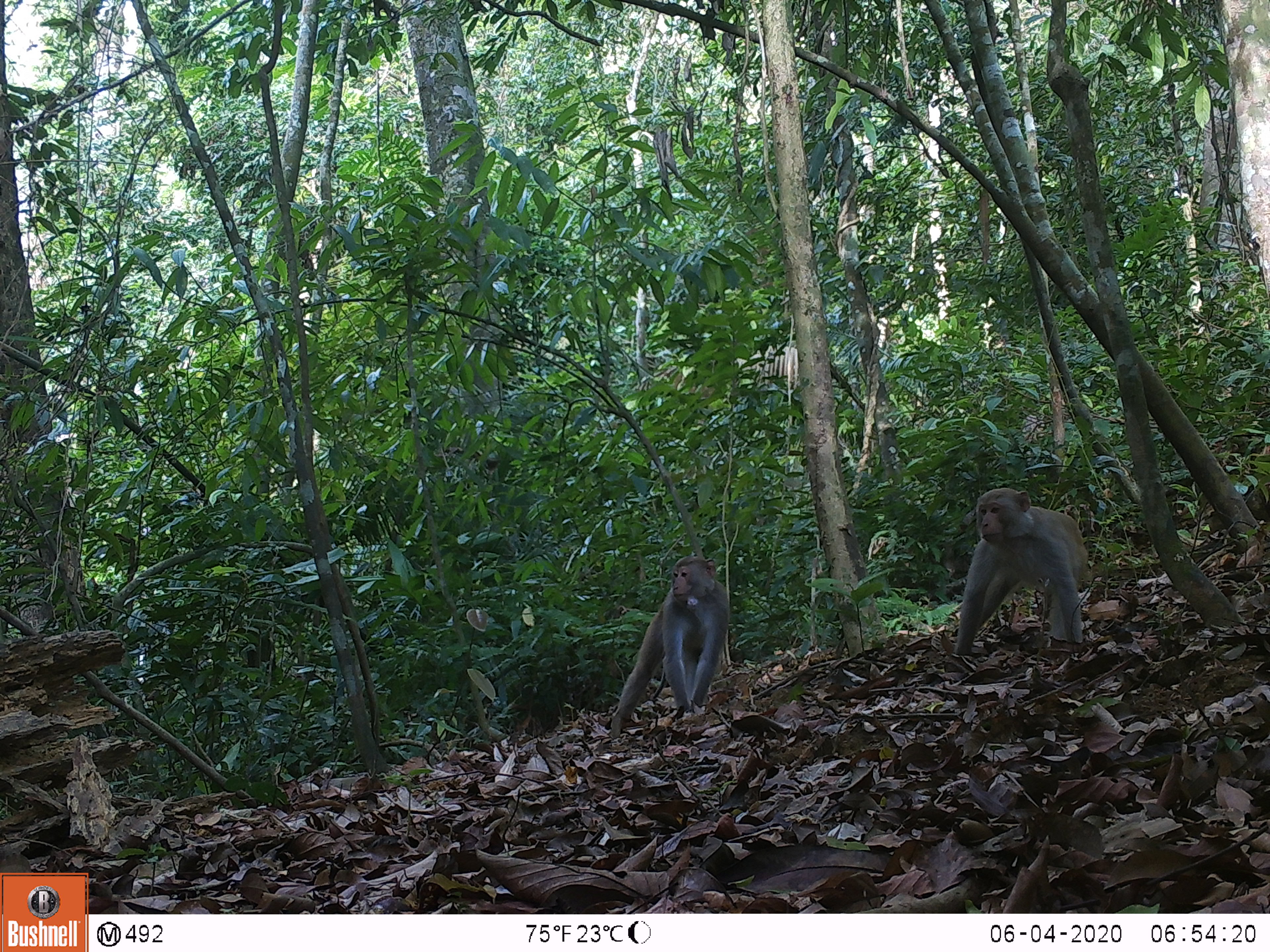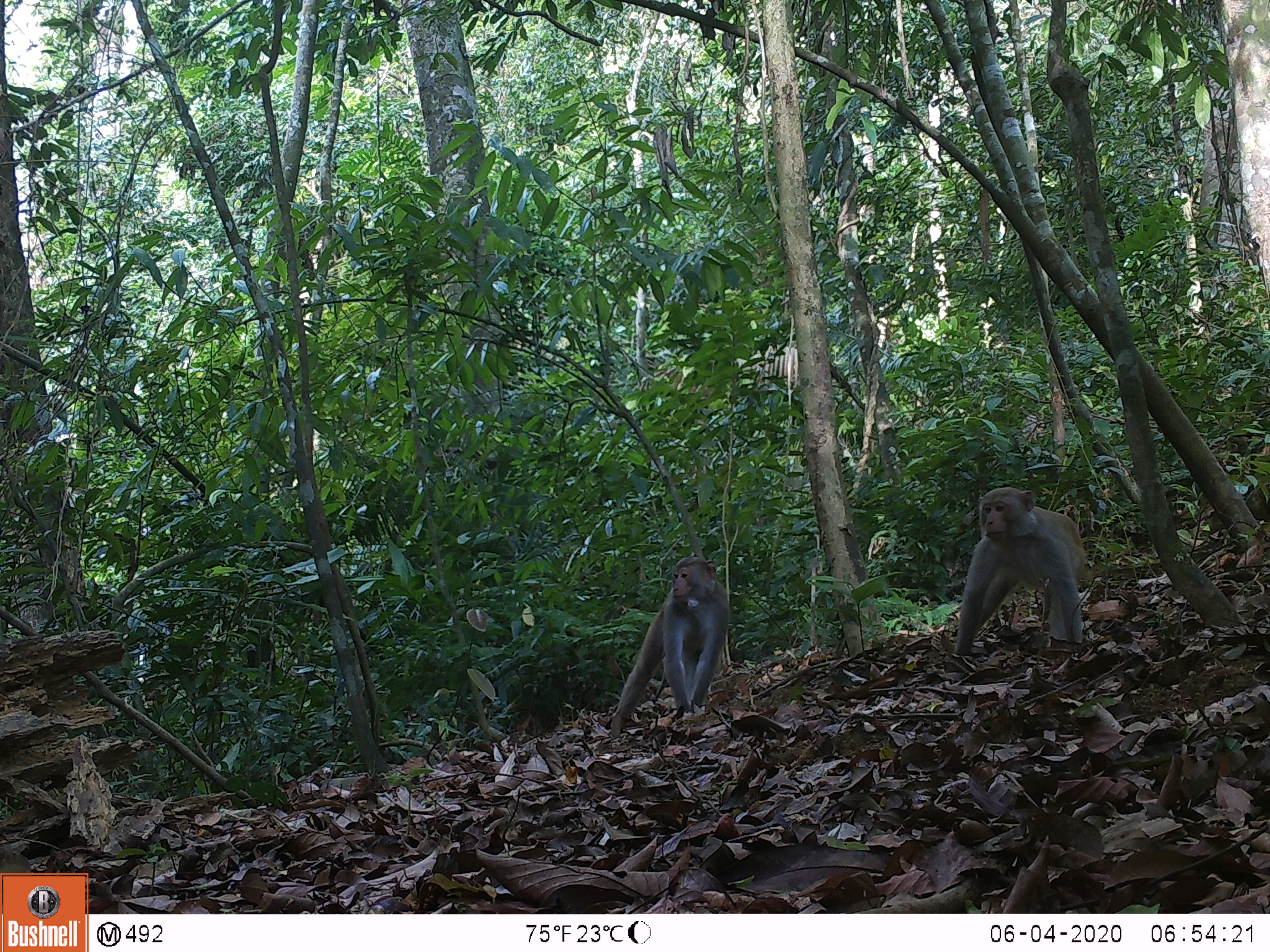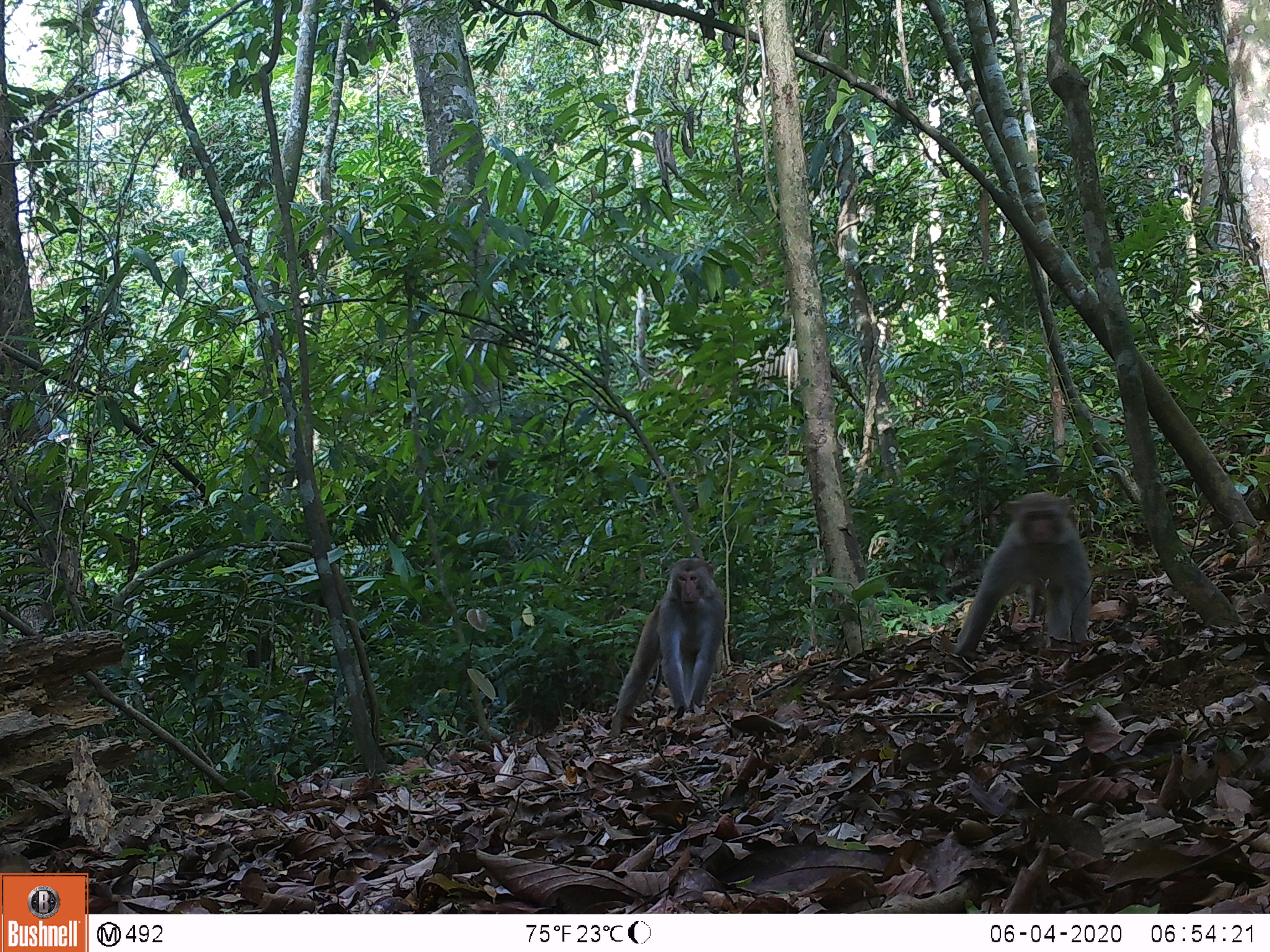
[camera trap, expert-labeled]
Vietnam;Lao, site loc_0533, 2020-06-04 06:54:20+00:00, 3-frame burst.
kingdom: Animalia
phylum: Chordata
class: Mammalia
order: Primates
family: Cercopithecidae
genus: Macaca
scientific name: Macaca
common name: macaques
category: assam or rhesus macaque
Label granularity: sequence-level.